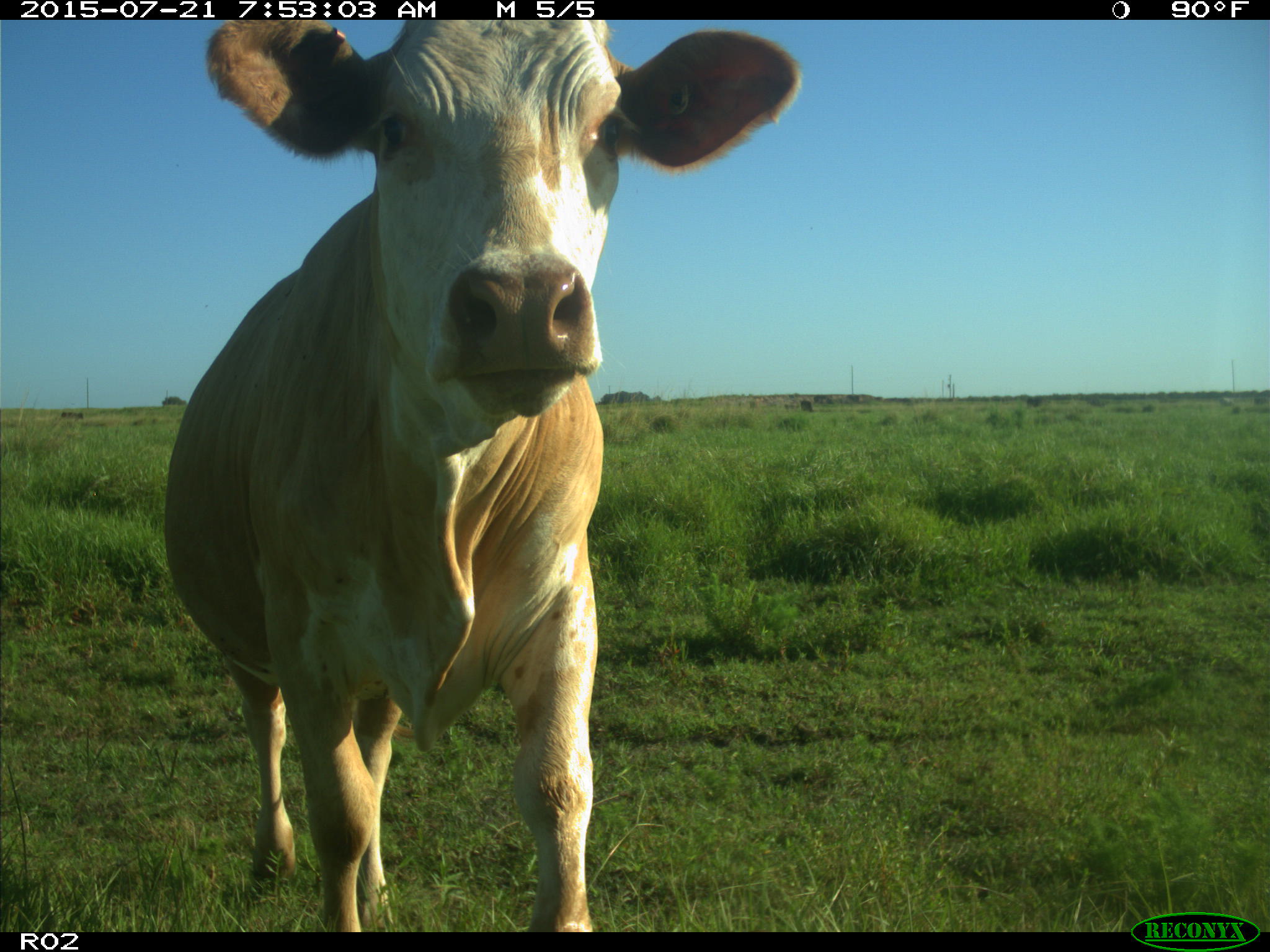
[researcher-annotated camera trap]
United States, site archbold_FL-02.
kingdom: Animalia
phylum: Chordata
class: Mammalia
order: Artiodactyla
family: Bovidae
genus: Bos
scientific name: Bos taurus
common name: domestic cow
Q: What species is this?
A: Bos taurus (domestic cow).